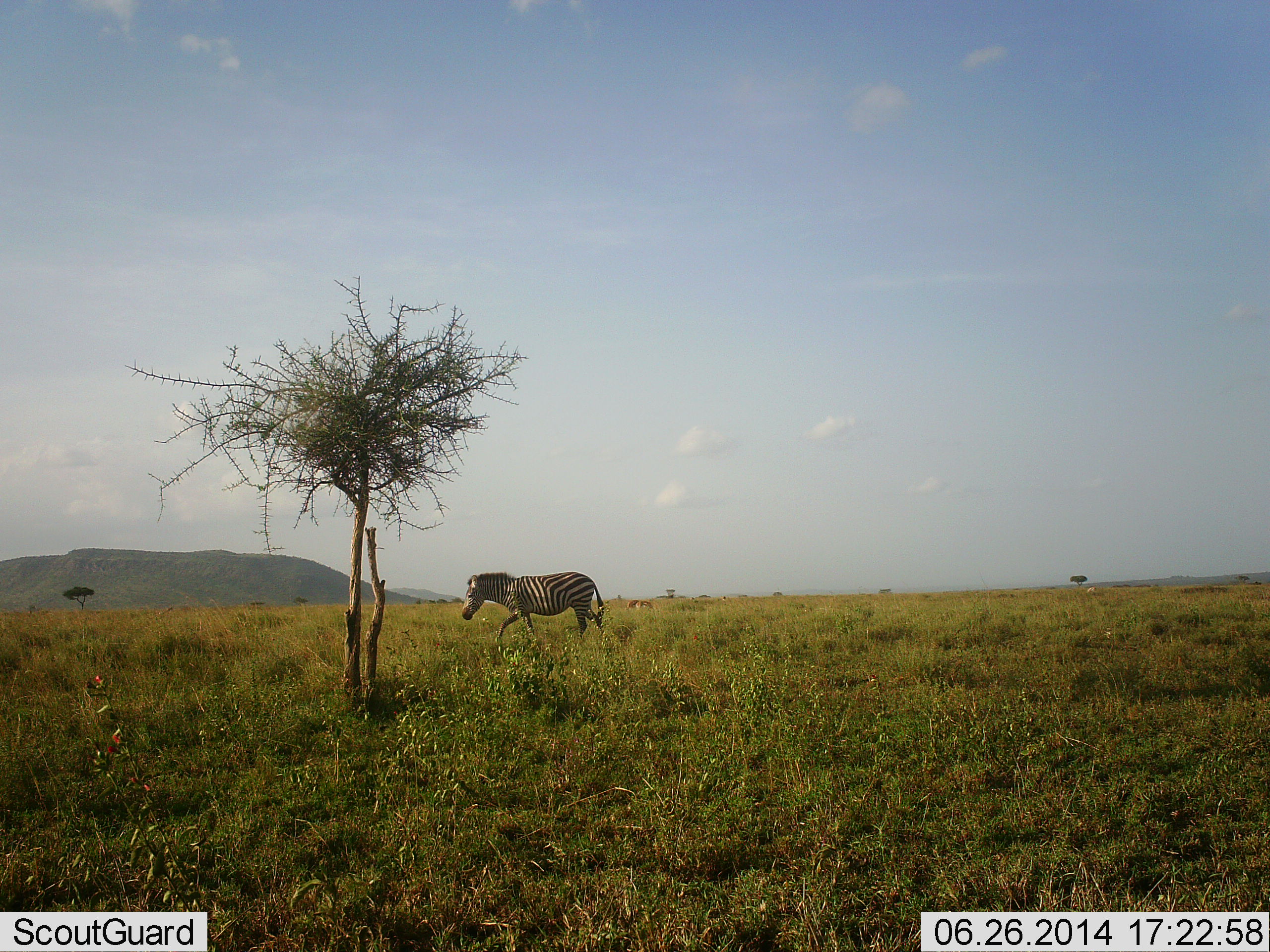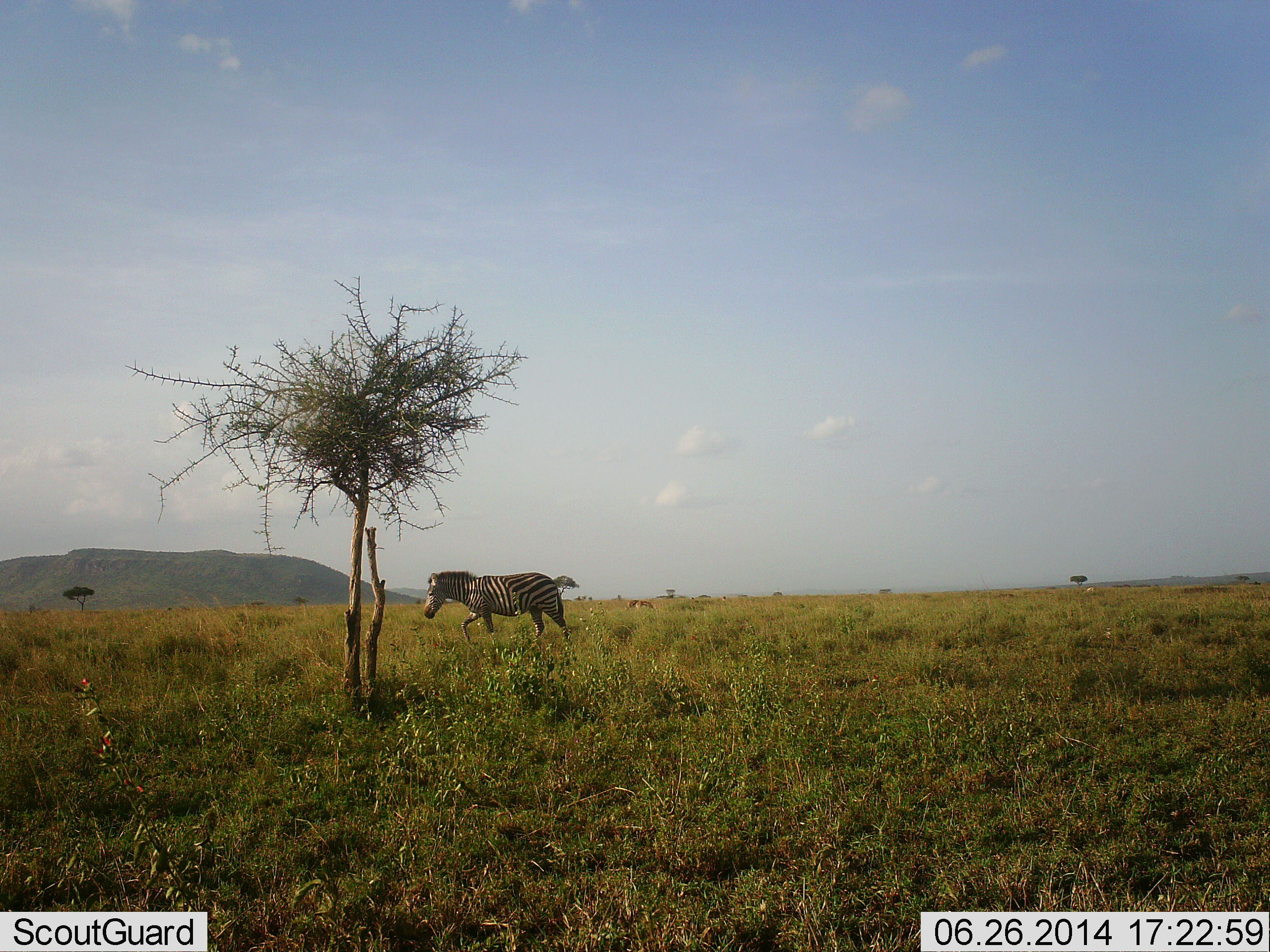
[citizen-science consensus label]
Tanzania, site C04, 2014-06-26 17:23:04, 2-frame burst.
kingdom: Animalia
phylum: Chordata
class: Mammalia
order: Perissodactyla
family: Equidae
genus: Equus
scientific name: Equus quagga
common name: plains zebra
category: zebra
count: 1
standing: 9%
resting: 0%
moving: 91%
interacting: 0%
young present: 0%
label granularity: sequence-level